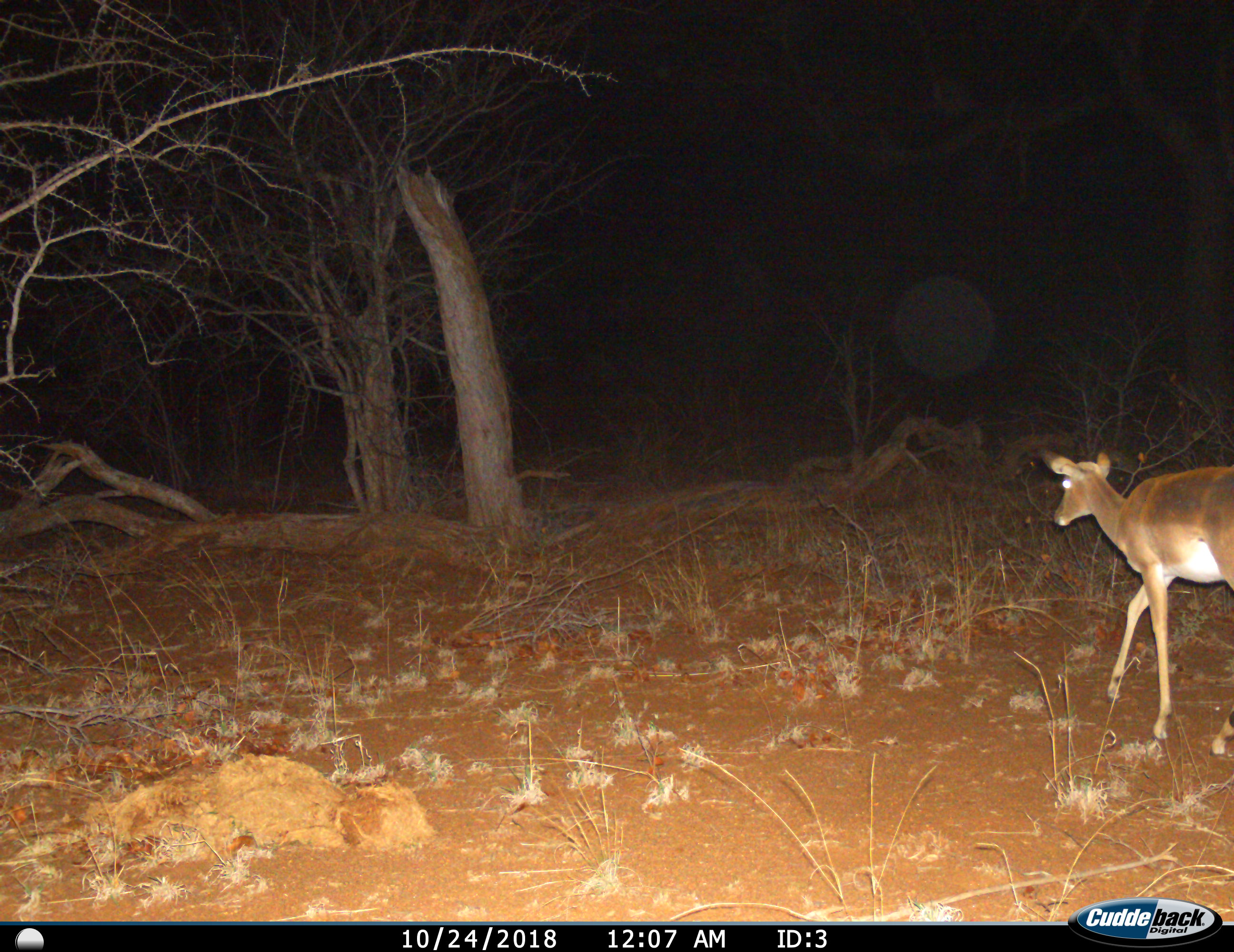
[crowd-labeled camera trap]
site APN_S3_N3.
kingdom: Animalia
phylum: Chordata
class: Mammalia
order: Artiodactyla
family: Bovidae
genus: Aepyceros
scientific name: Aepyceros melampus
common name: impala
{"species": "impala (Aepyceros melampus)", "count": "1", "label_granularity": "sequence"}